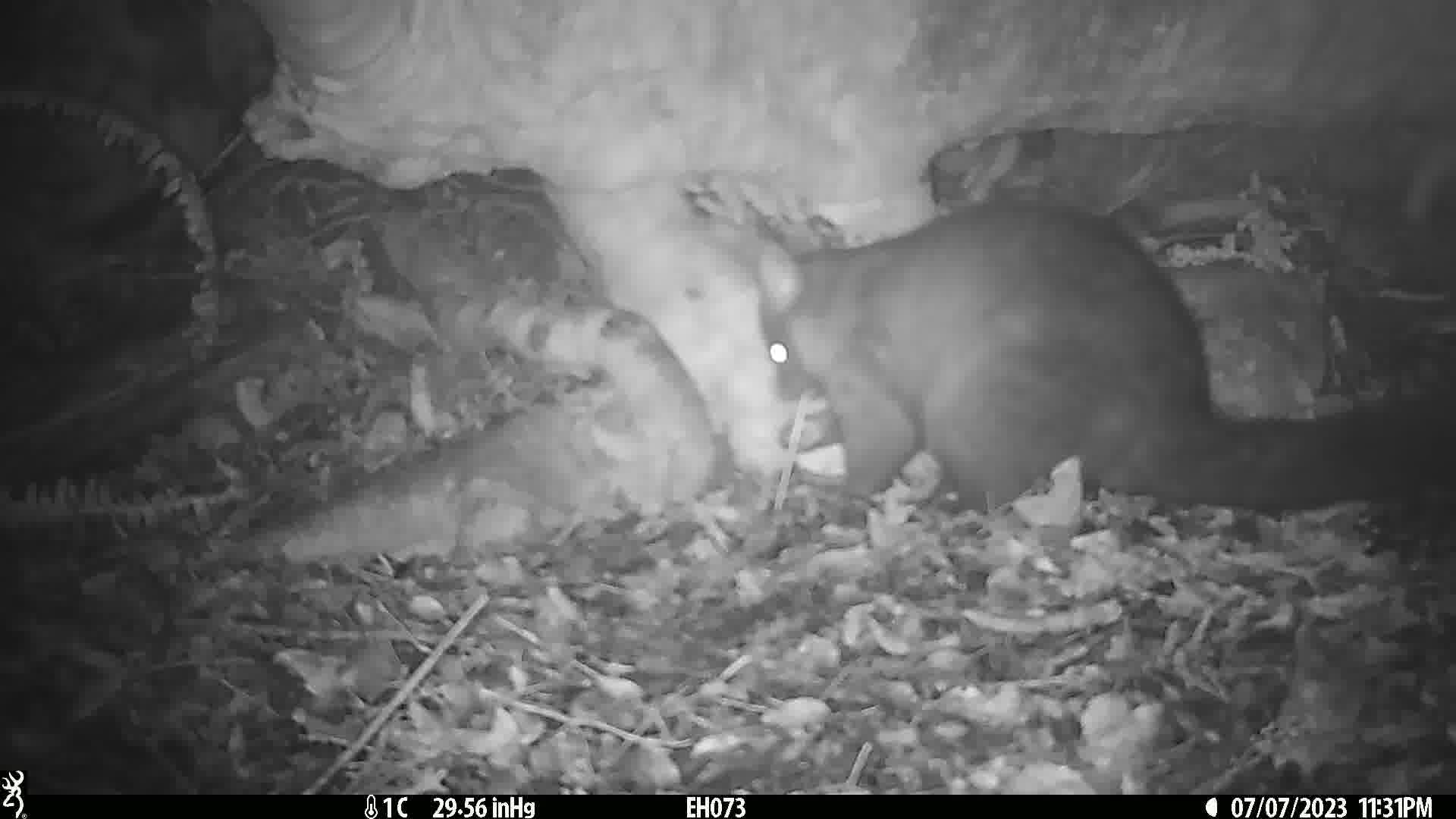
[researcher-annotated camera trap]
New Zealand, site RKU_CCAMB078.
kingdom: Animalia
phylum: Chordata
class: Mammalia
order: Diprotodontia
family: Phalangeridae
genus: Trichosurus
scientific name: Trichosurus vulpecula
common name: common brushtail possum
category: possum